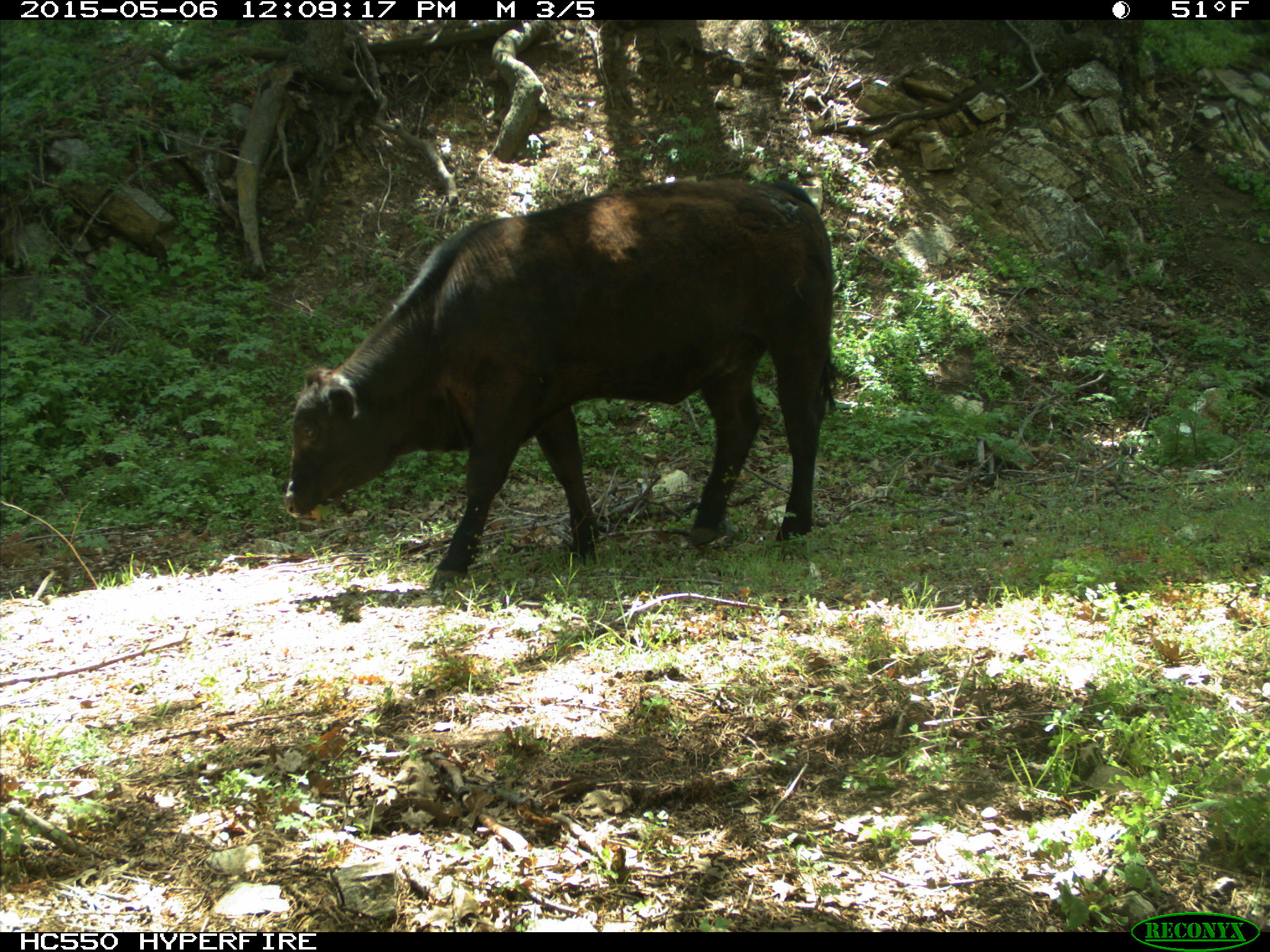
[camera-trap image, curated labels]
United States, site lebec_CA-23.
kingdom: Animalia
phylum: Chordata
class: Mammalia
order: Artiodactyla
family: Bovidae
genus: Bos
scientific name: Bos taurus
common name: domestic cow